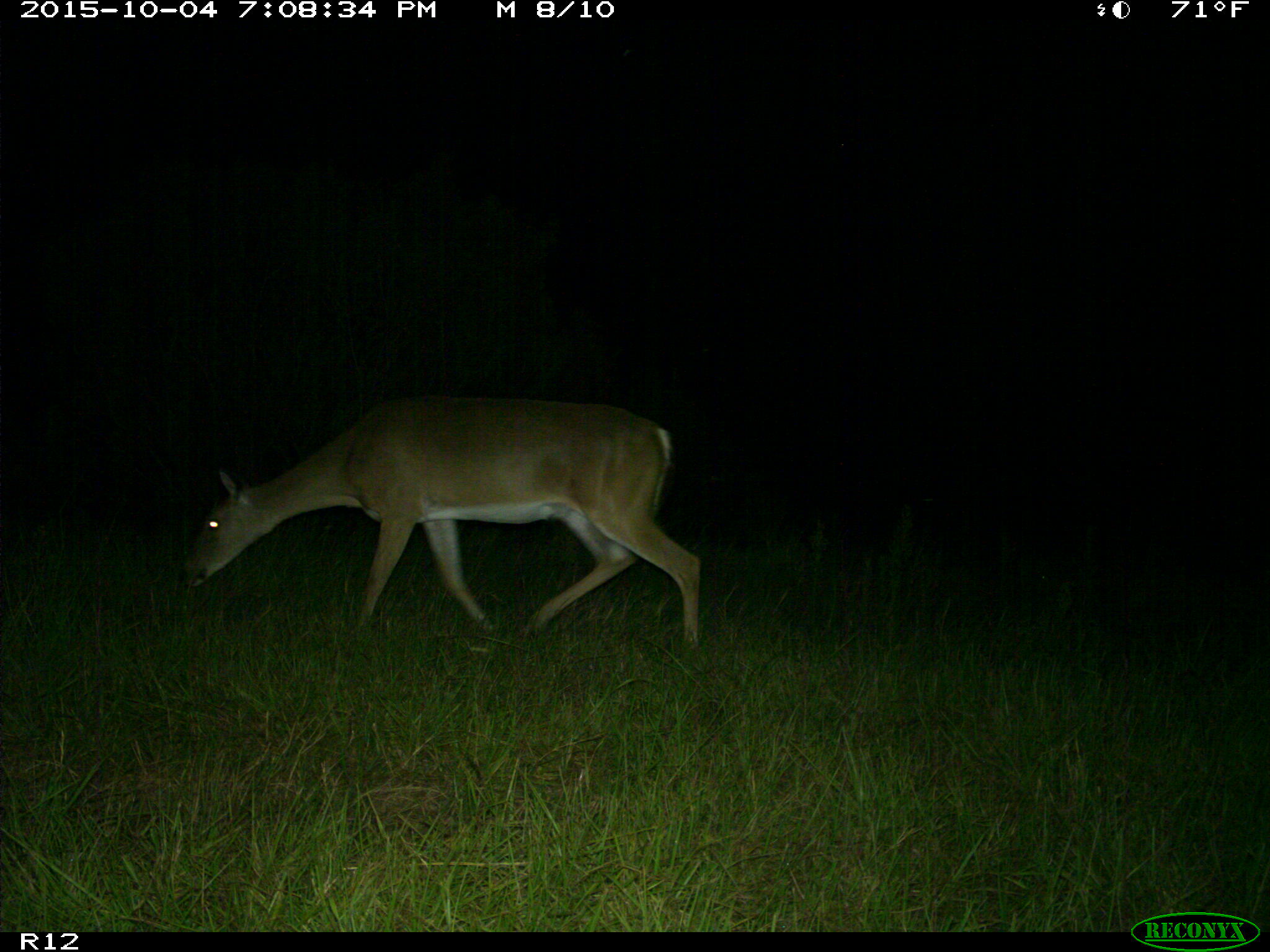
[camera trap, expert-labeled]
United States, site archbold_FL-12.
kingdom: Animalia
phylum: Chordata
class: Mammalia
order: Artiodactyla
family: Cervidae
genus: Odocoileus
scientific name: Odocoileus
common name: deer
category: unidentified deer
Unidentified deer (deer) (Odocoileus).